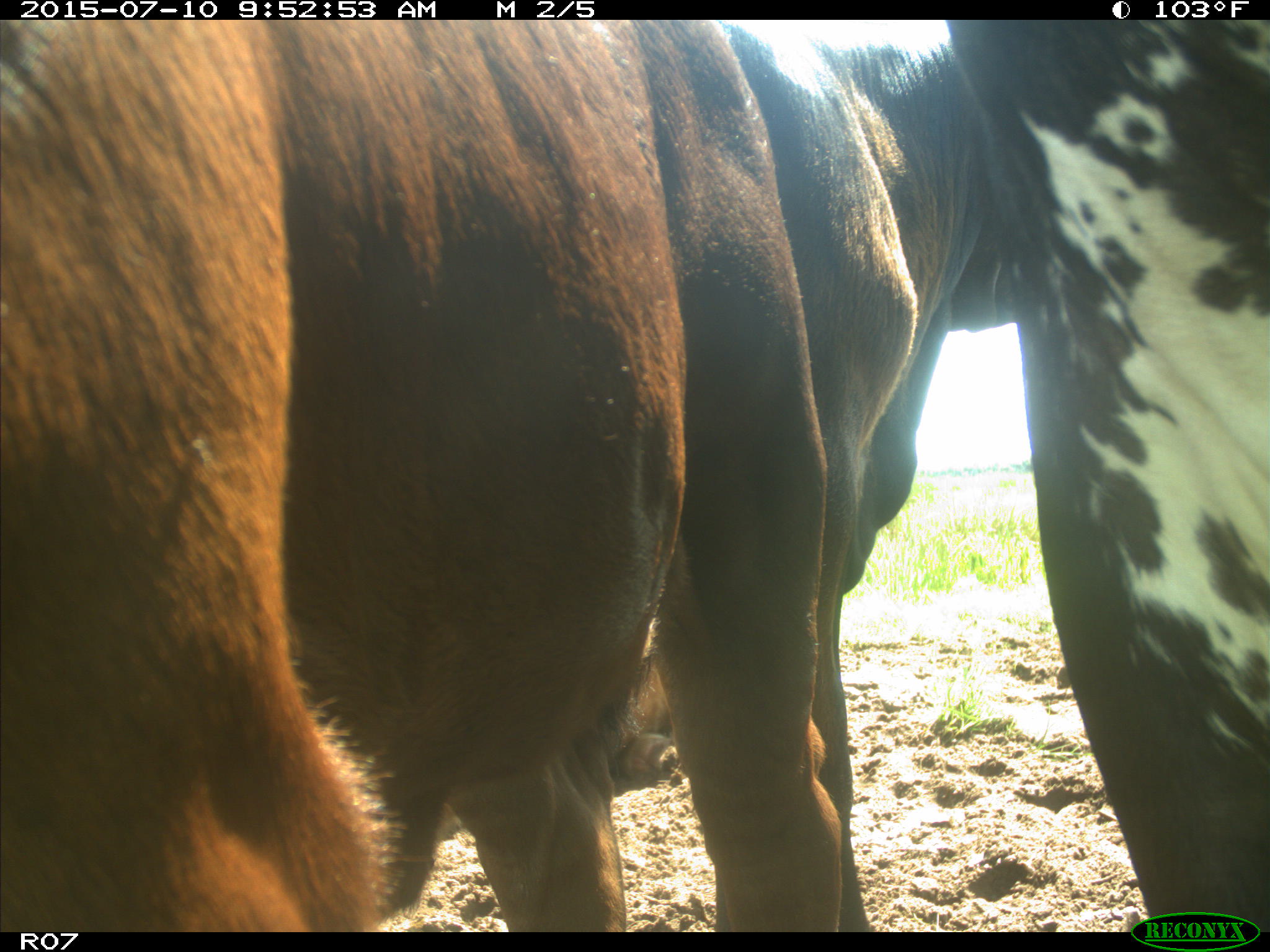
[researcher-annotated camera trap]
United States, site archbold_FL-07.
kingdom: Animalia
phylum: Chordata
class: Mammalia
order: Artiodactyla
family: Bovidae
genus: Bos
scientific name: Bos taurus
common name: domestic cow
Bos taurus (domestic cow).